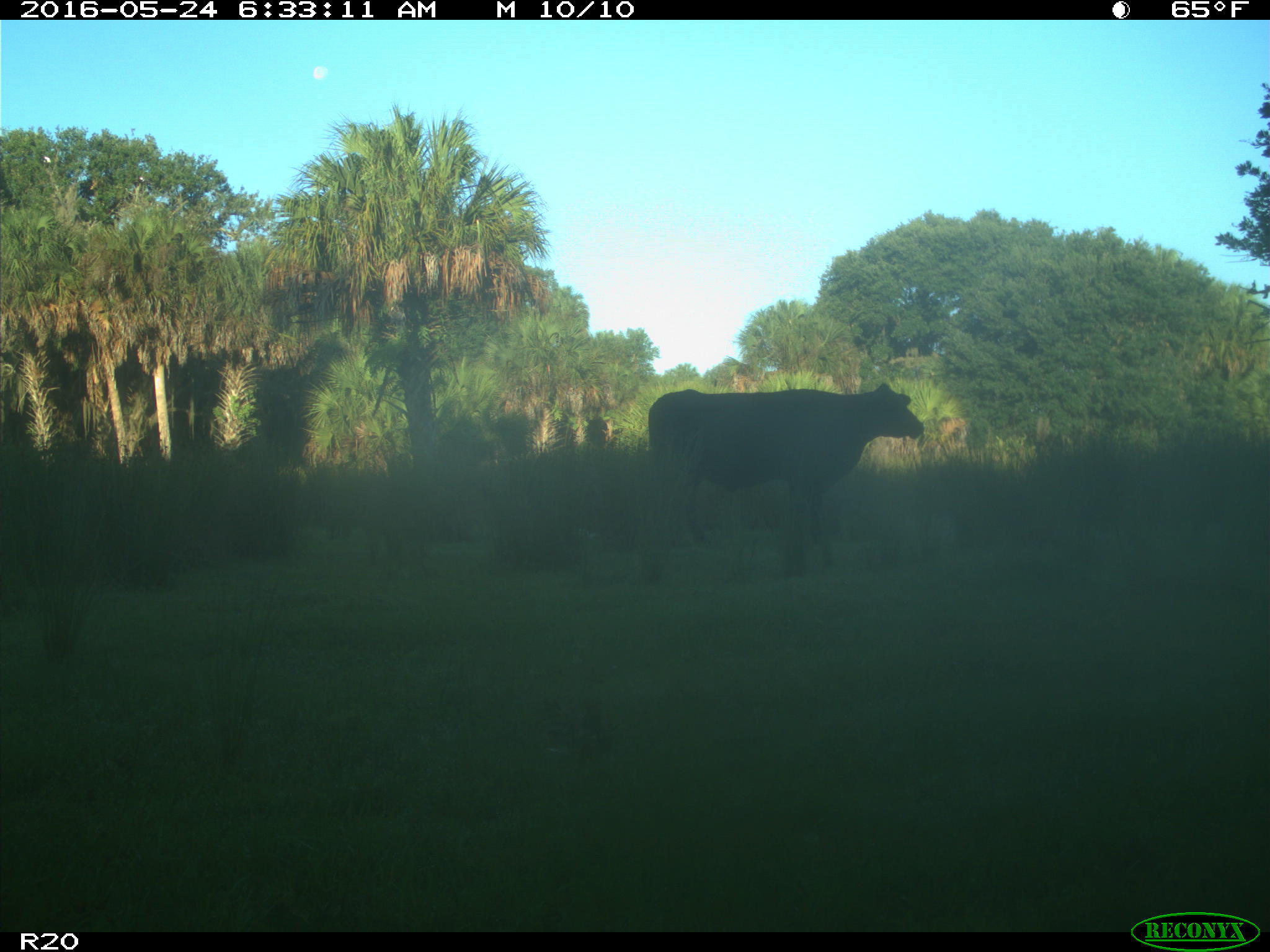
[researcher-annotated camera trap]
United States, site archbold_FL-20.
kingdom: Animalia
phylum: Chordata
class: Mammalia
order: Artiodactyla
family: Bovidae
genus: Bos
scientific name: Bos taurus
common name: domestic cow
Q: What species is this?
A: Bos taurus (domestic cow).